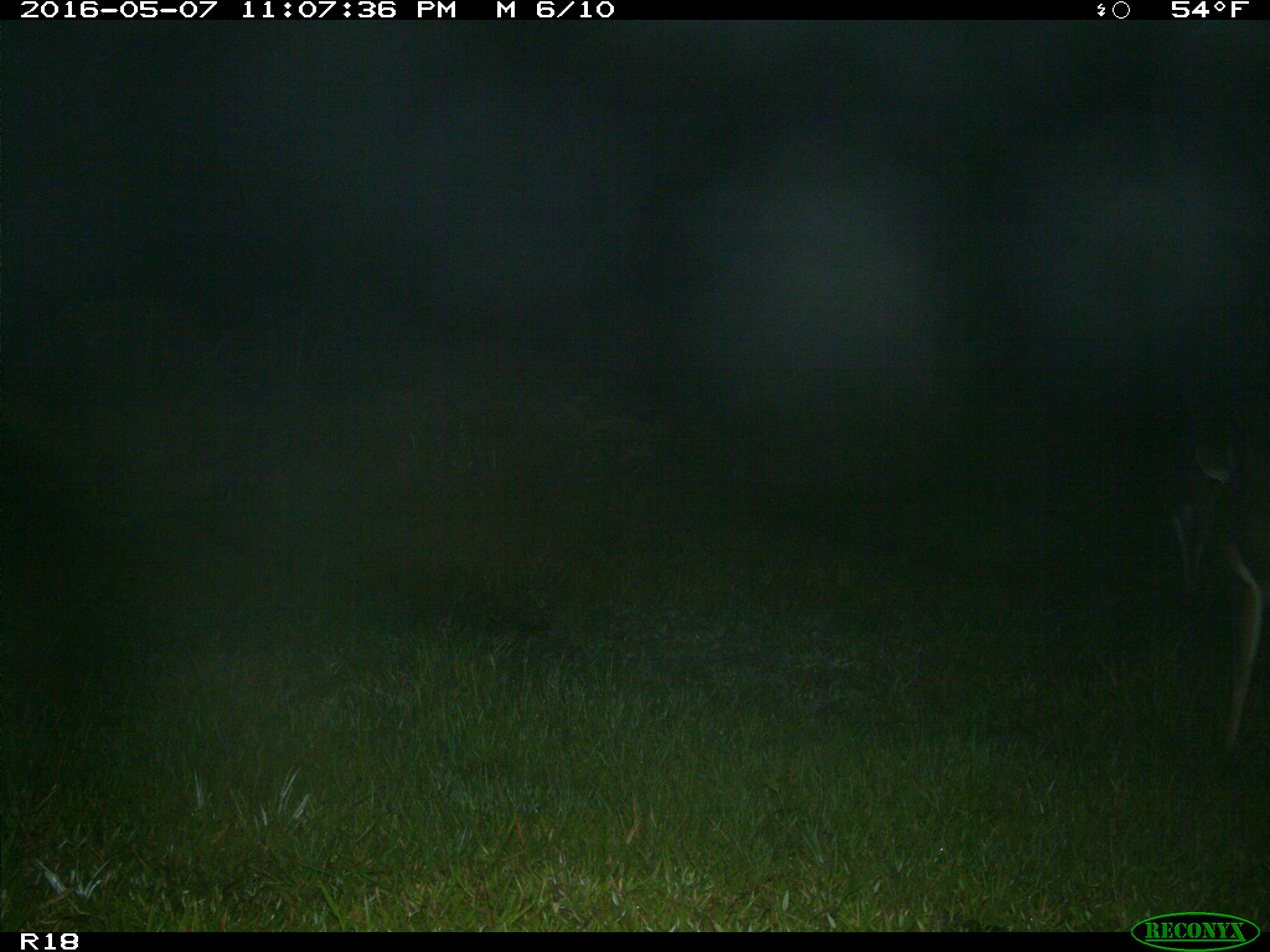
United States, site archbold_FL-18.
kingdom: Animalia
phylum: Chordata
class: Mammalia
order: Artiodactyla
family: Cervidae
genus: Odocoileus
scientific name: Odocoileus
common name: deer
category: unidentified deer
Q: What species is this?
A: Unidentified deer (deer) (Odocoileus).